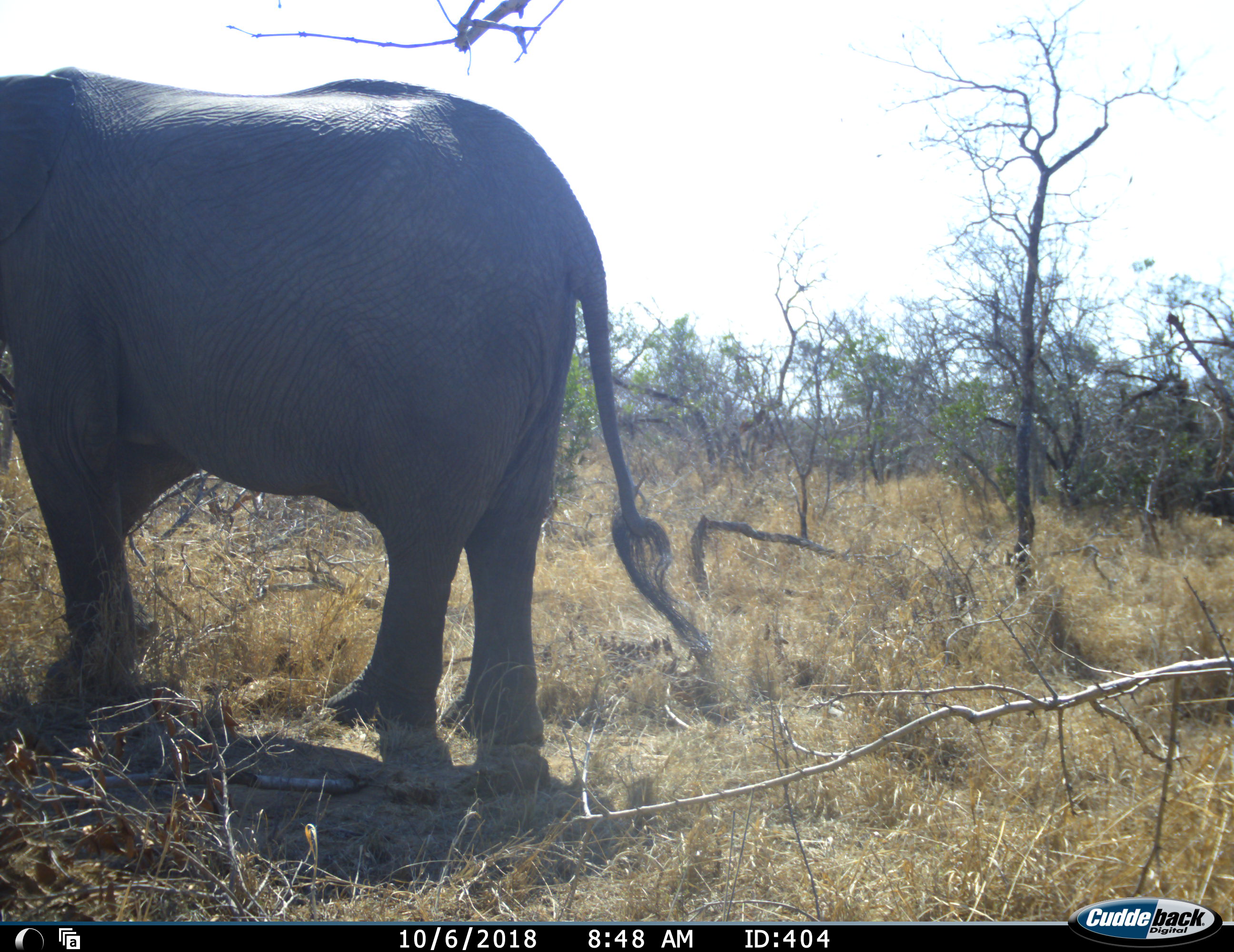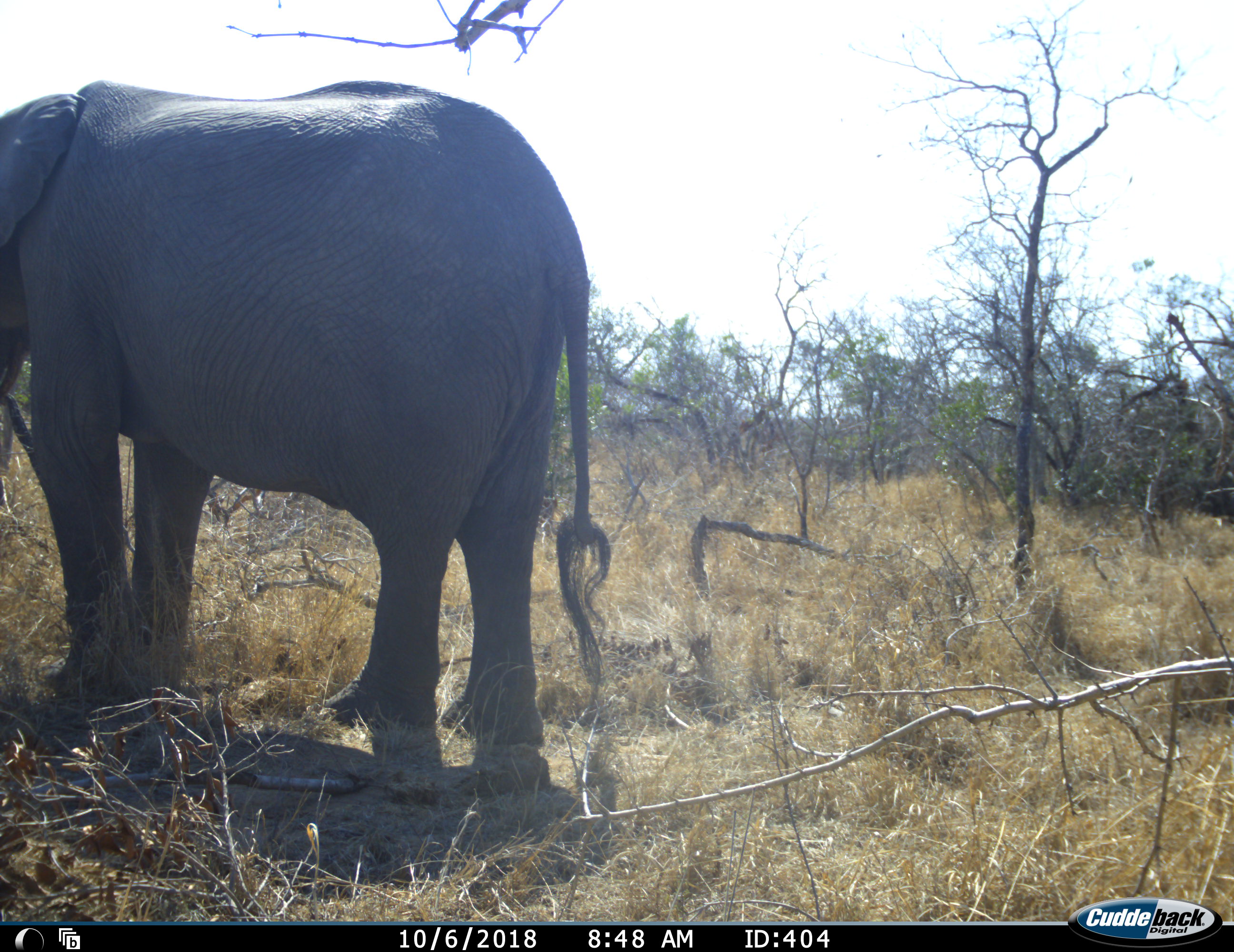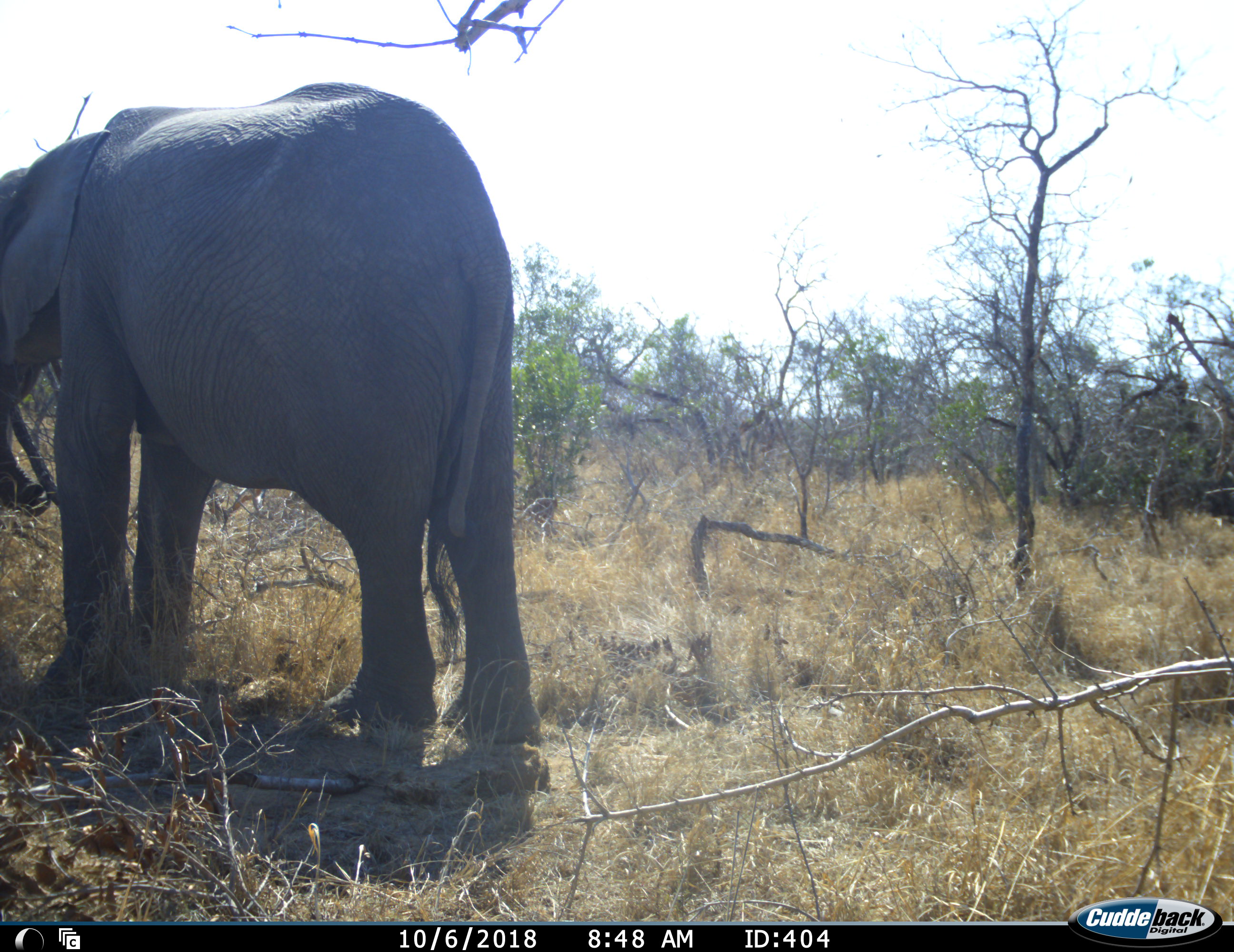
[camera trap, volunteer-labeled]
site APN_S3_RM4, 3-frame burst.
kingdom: Animalia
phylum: Chordata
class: Mammalia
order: Proboscidea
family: Elephantidae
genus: Loxodonta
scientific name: Loxodonta africana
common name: african bush elephant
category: elephant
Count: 1.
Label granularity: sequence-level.